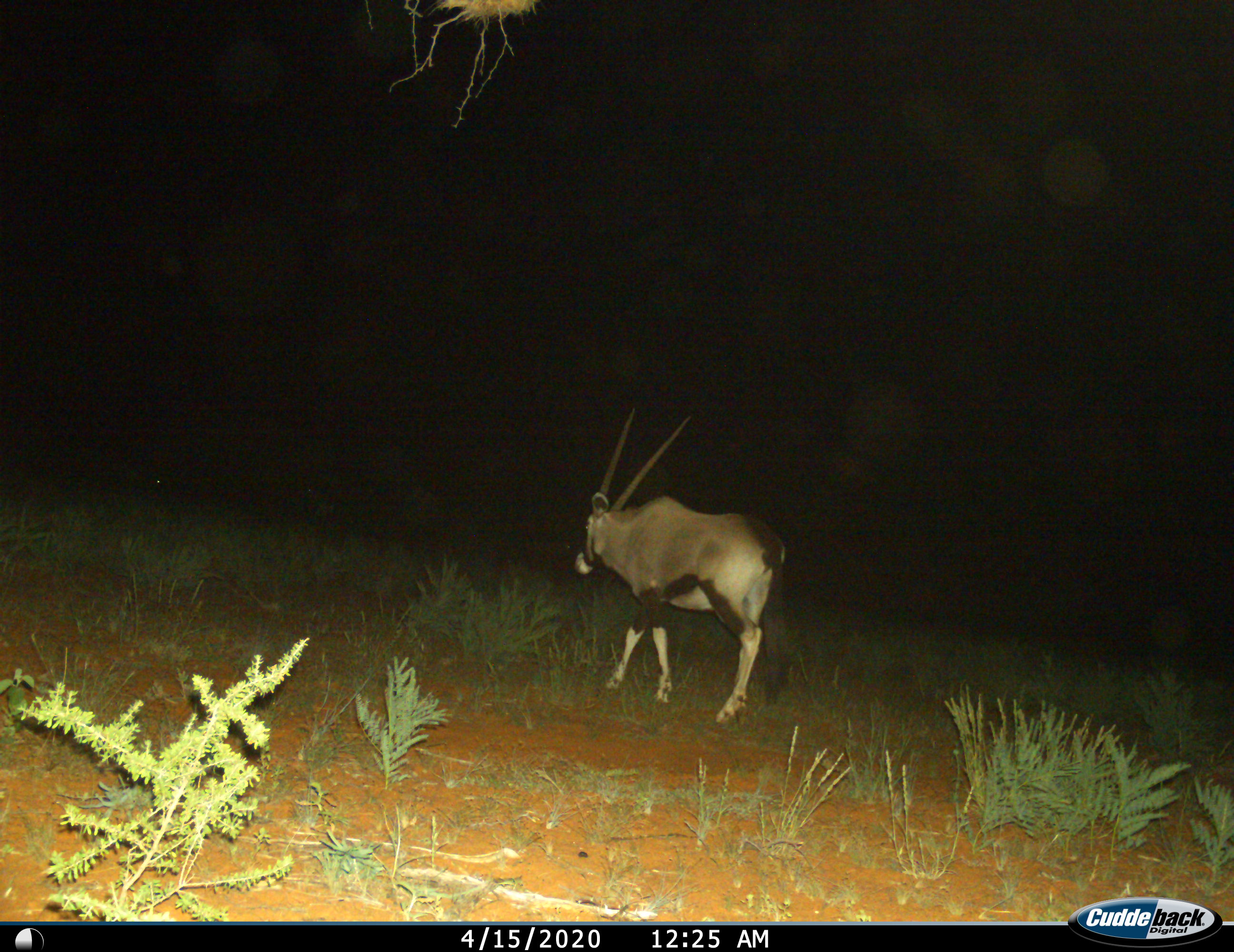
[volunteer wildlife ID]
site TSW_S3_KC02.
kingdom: Animalia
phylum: Chordata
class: Mammalia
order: Artiodactyla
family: Bovidae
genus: Oryx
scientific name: Oryx gazella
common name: gemsbok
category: oryx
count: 1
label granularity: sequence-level